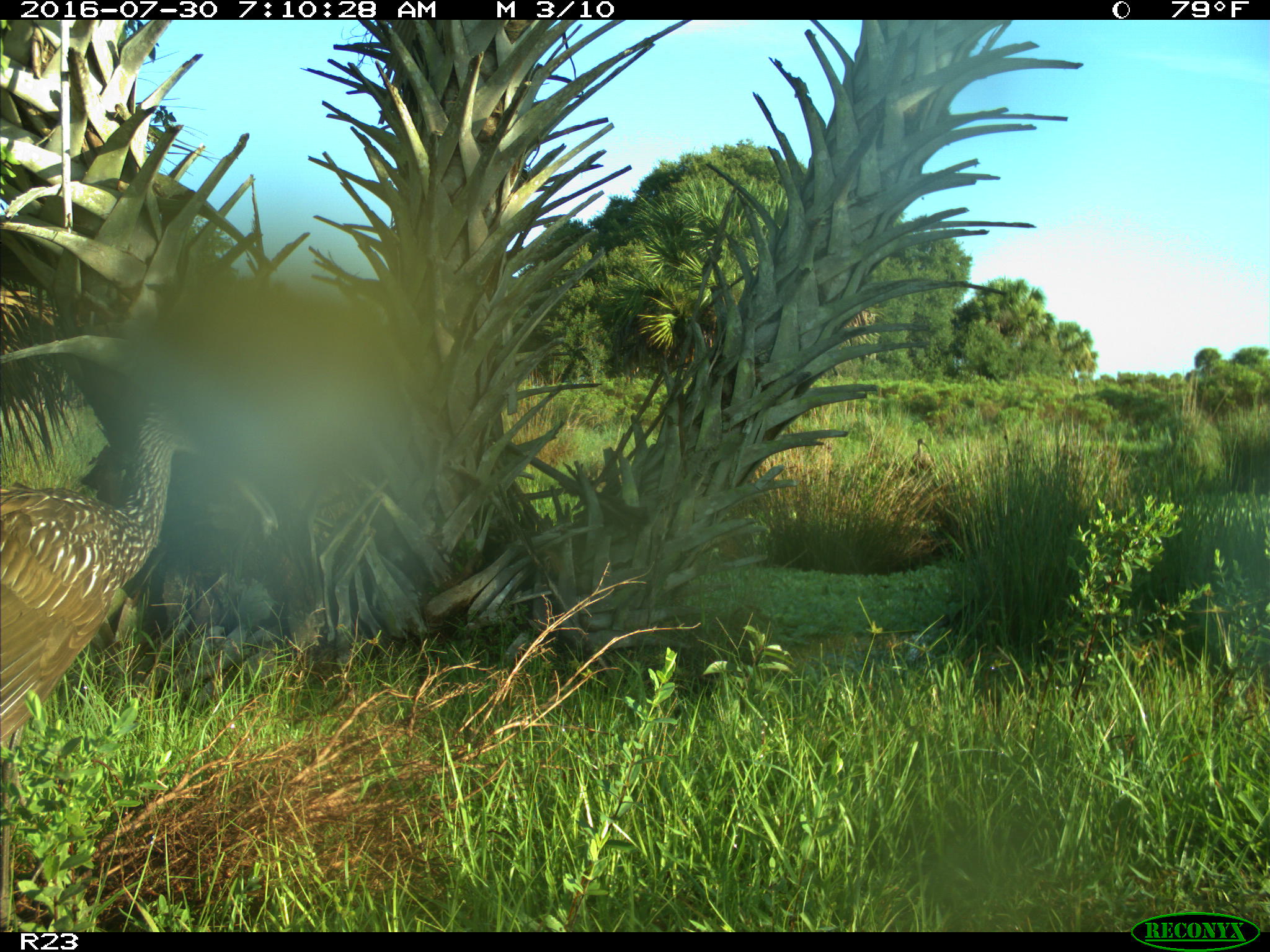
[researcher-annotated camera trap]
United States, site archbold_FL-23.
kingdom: Animalia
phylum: Chordata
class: Aves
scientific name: Aves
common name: birds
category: unidentified bird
Unidentified bird (birds) (Aves).